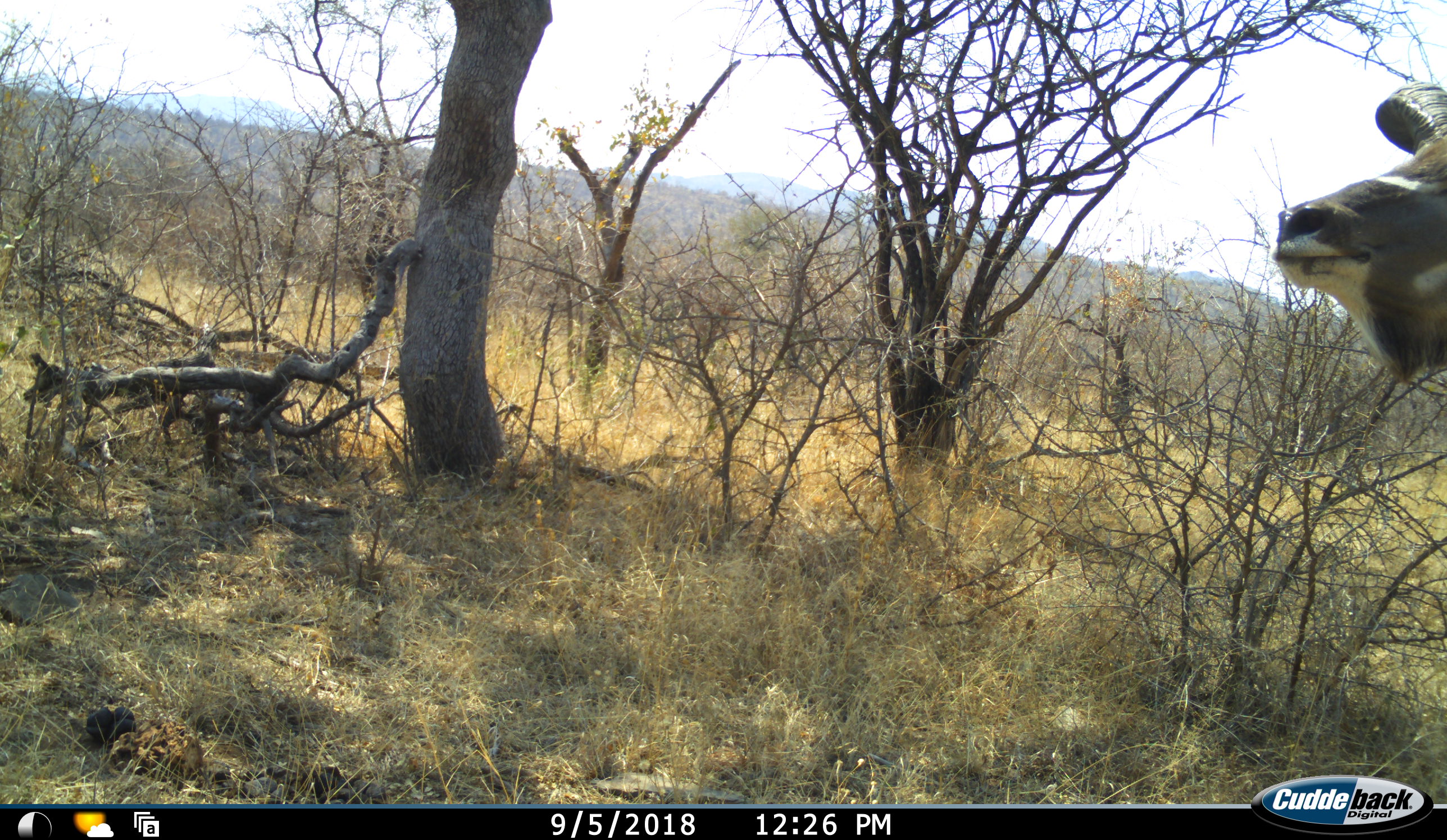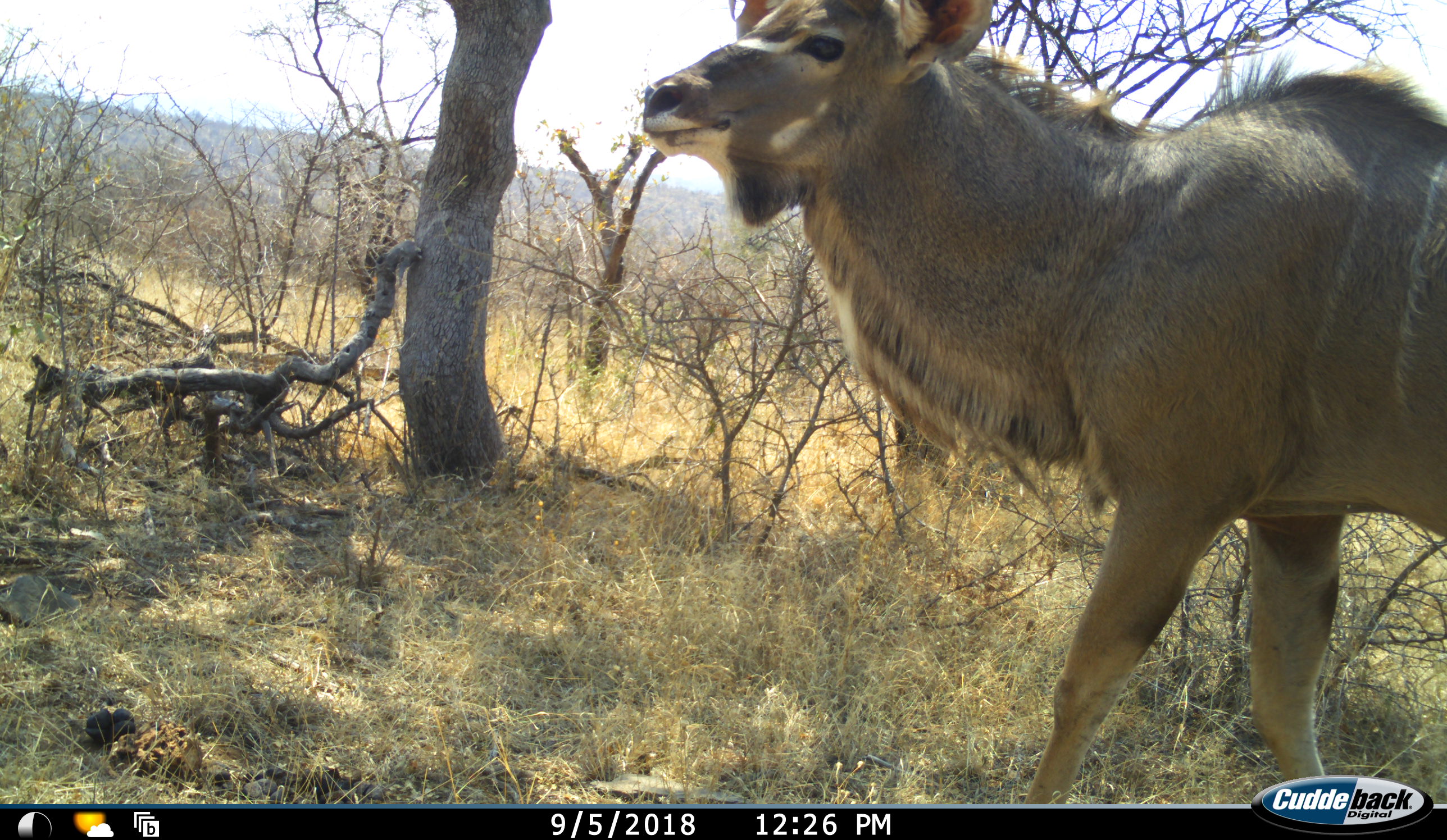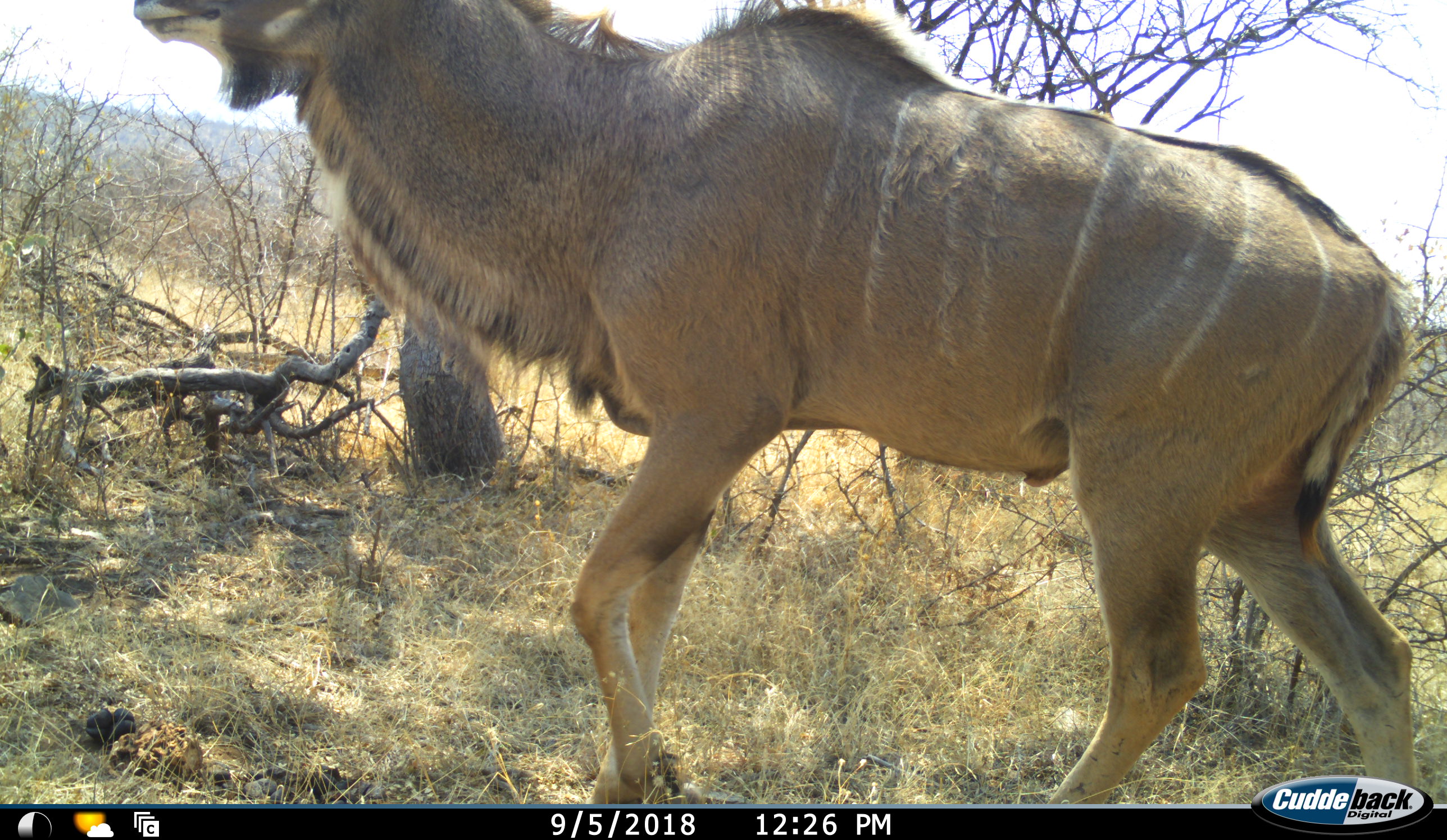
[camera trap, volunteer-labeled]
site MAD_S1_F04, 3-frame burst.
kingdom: Animalia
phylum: Chordata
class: Mammalia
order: Artiodactyla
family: Bovidae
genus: Tragelaphus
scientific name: Tragelaphus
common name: kudu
Kudu (Tragelaphus), count 1. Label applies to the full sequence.